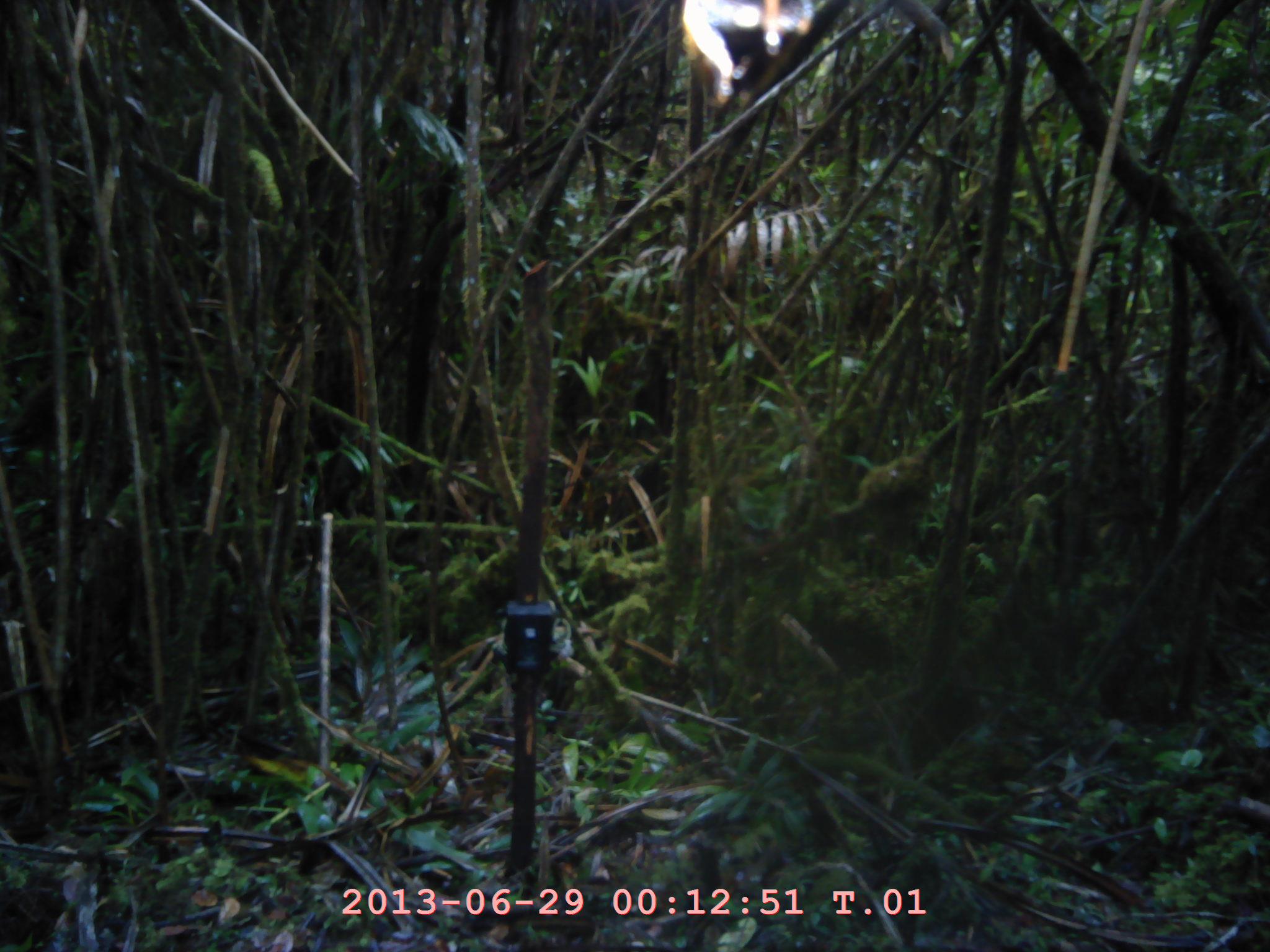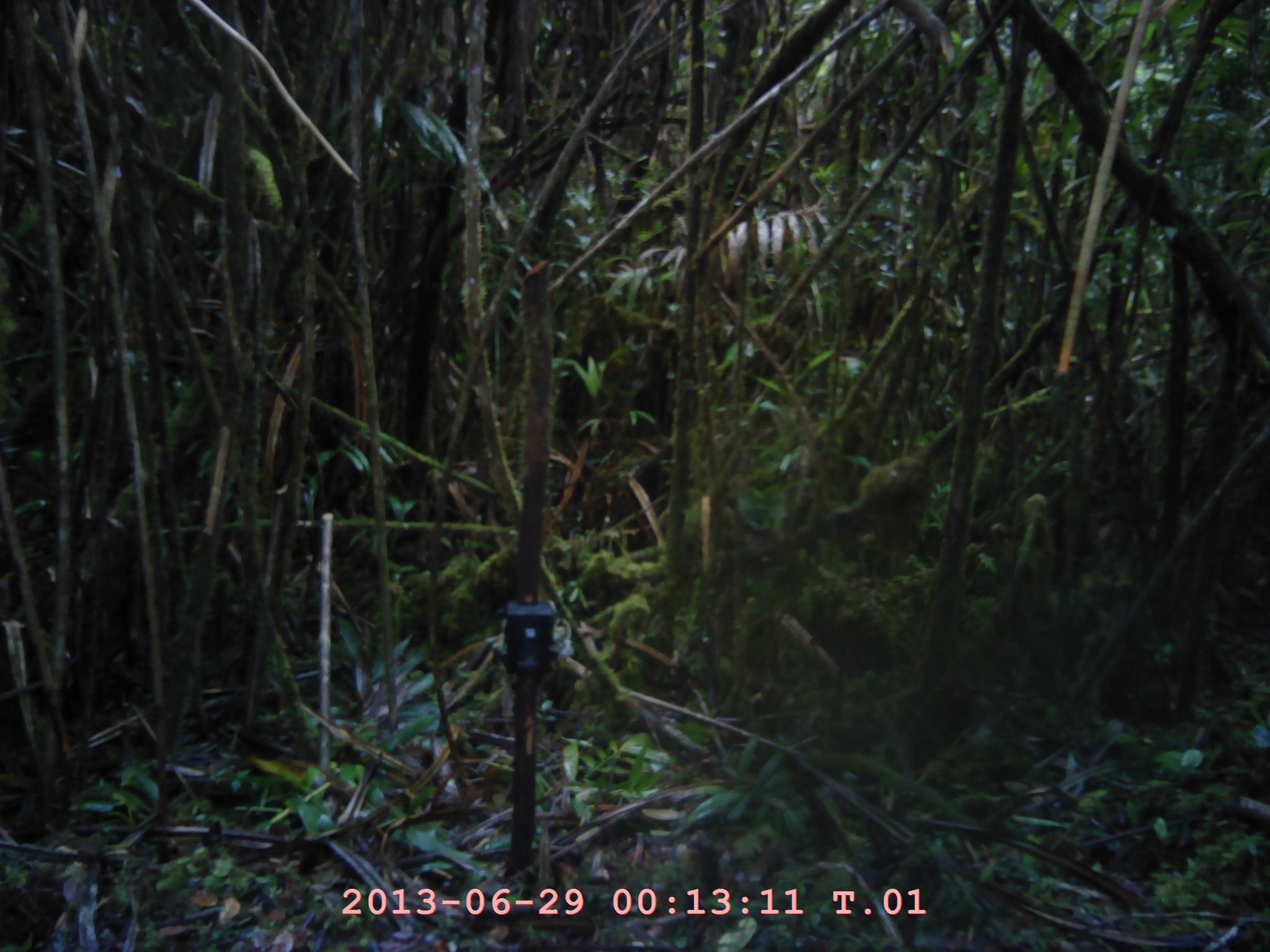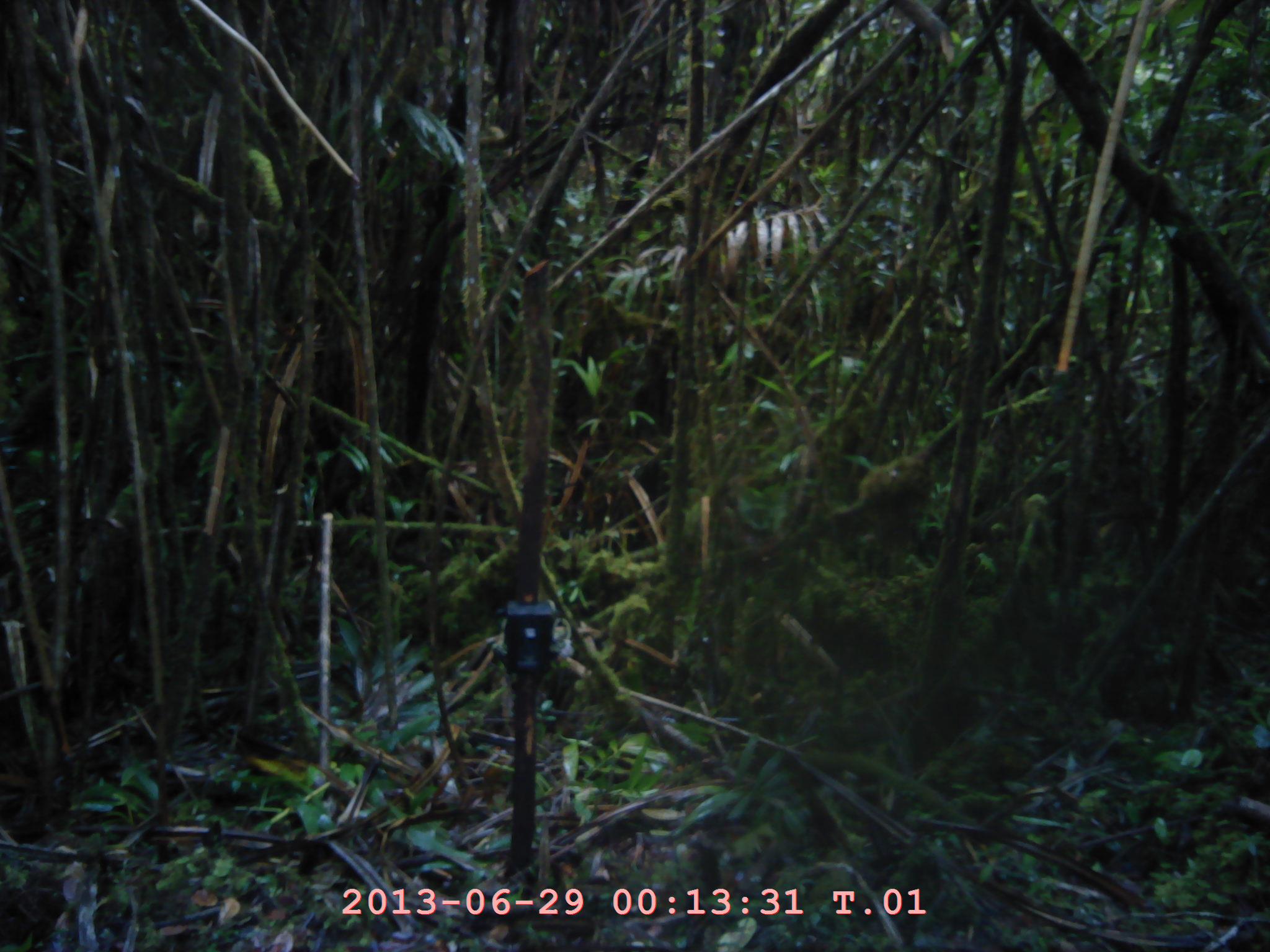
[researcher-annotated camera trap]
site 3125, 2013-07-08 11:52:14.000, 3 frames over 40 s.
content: unidentified animal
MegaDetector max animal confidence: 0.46